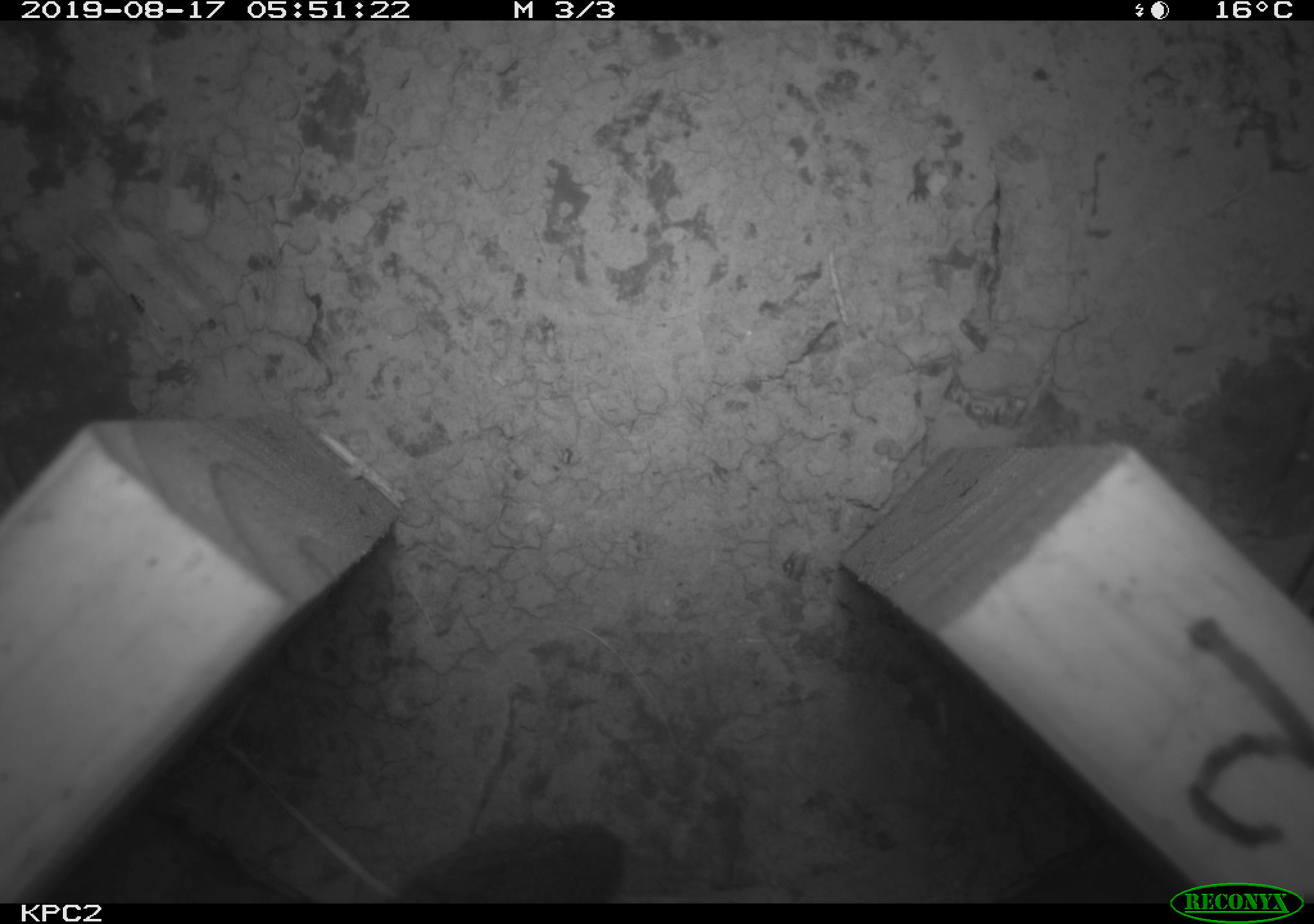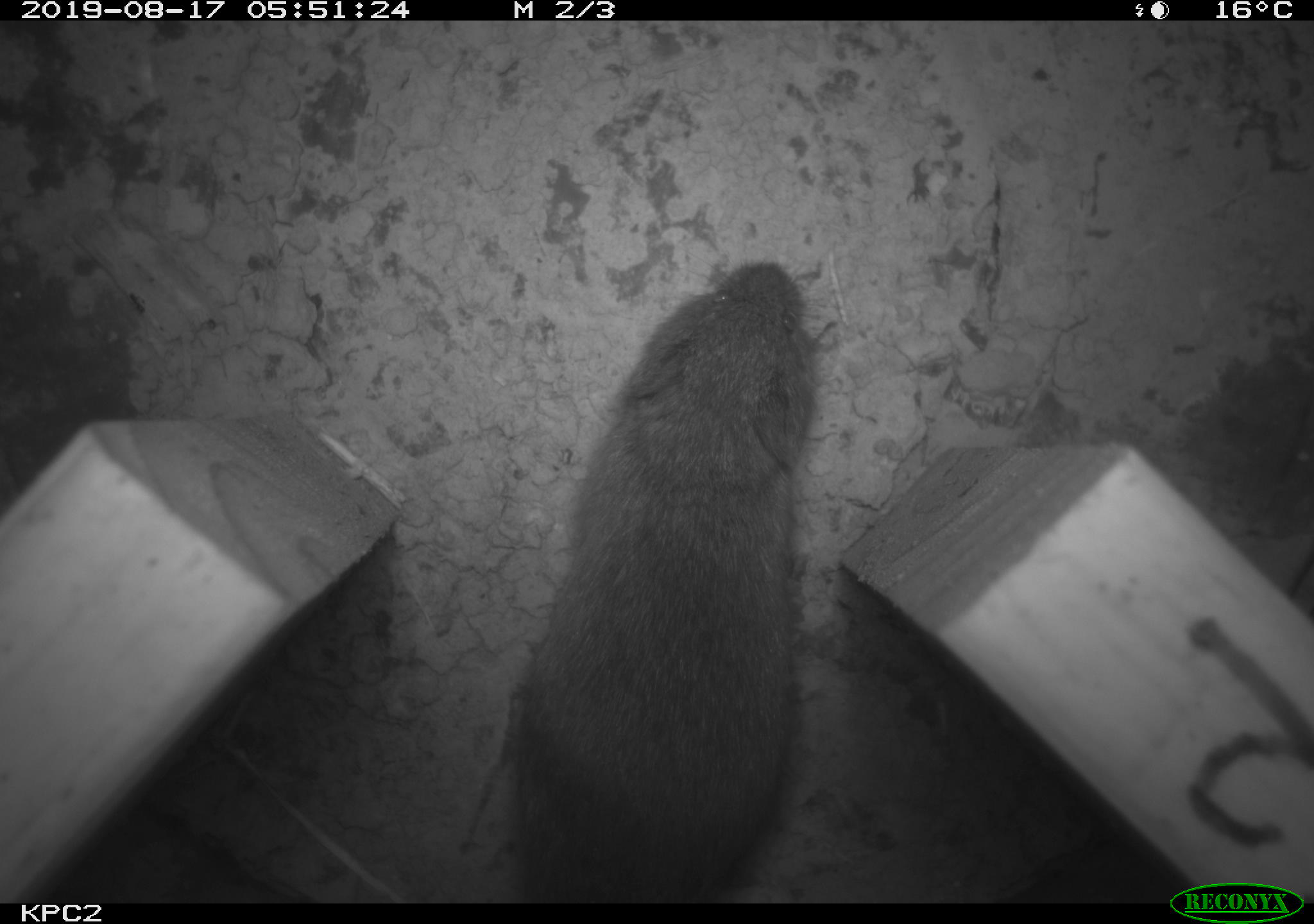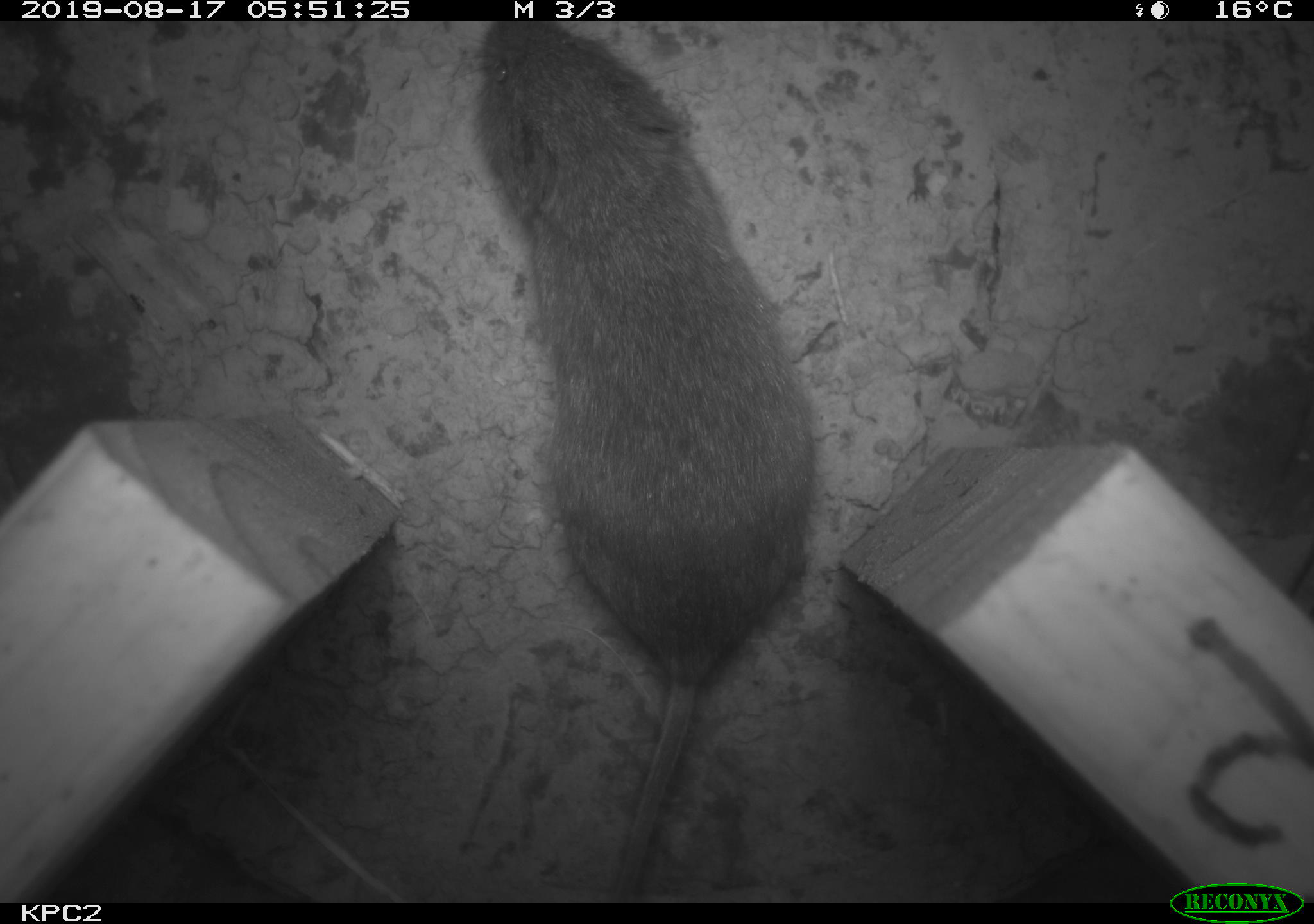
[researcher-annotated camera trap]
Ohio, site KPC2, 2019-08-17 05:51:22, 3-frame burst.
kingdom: Animalia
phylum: Chordata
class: Mammalia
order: Rodentia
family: Cricetidae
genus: Microtus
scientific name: Microtus pennsylvanicus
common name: meadow vole